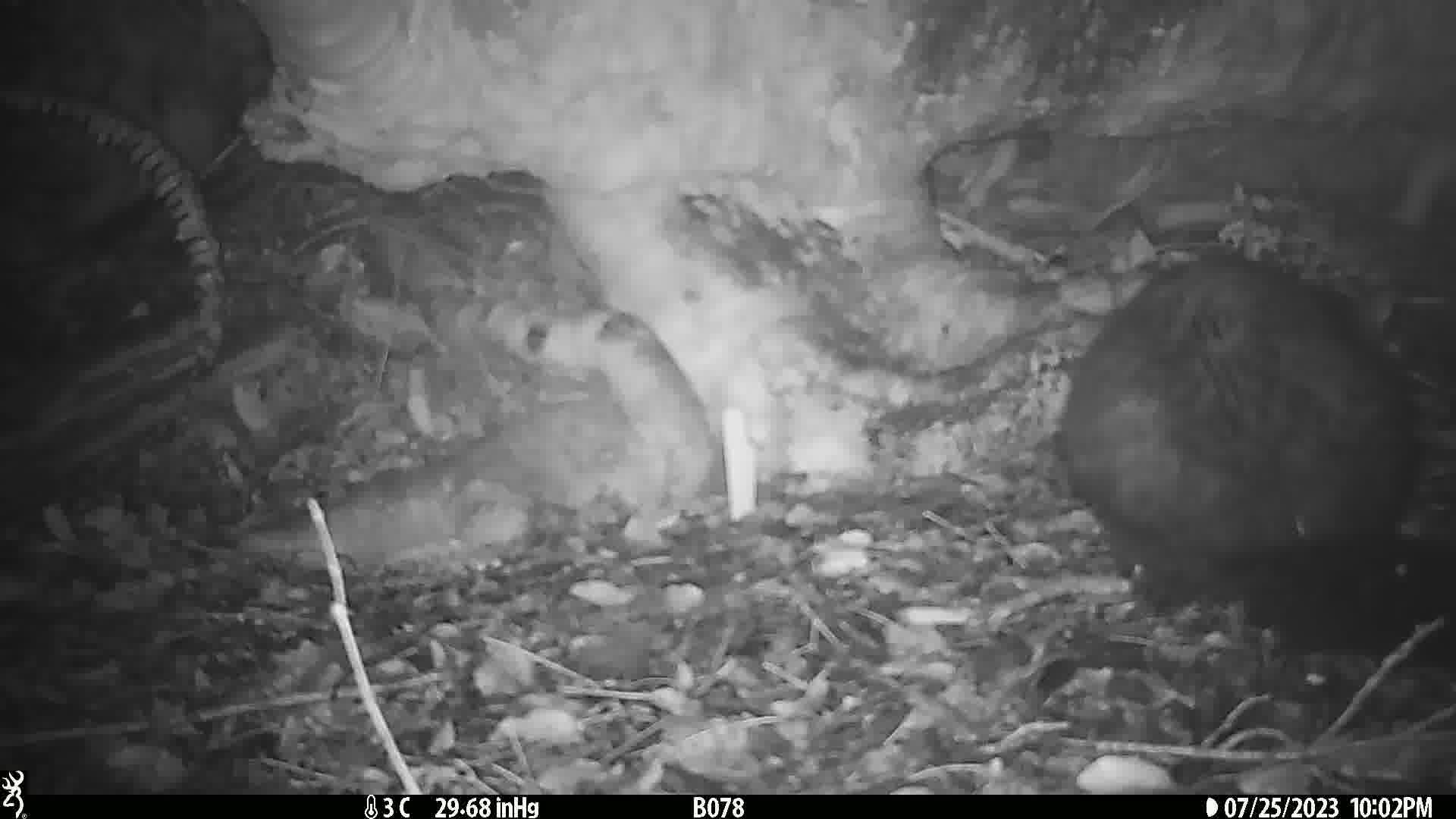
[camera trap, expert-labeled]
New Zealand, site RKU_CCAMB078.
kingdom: Animalia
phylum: Chordata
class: Mammalia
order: Diprotodontia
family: Phalangeridae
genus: Trichosurus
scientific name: Trichosurus vulpecula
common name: common brushtail possum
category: possum